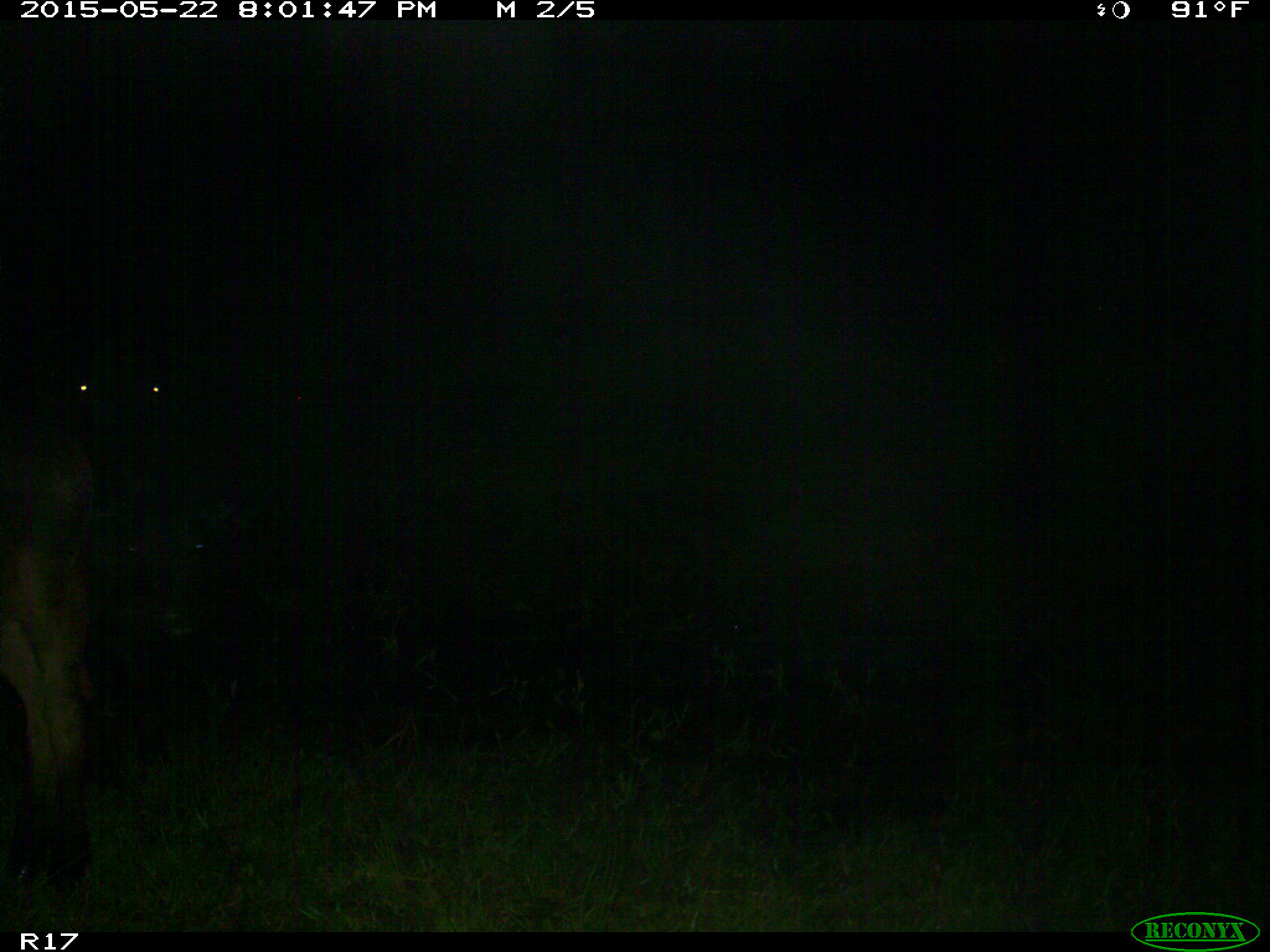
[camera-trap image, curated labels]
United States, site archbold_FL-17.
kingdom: Animalia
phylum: Chordata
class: Mammalia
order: Artiodactyla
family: Bovidae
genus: Bos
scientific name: Bos taurus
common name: domestic cow